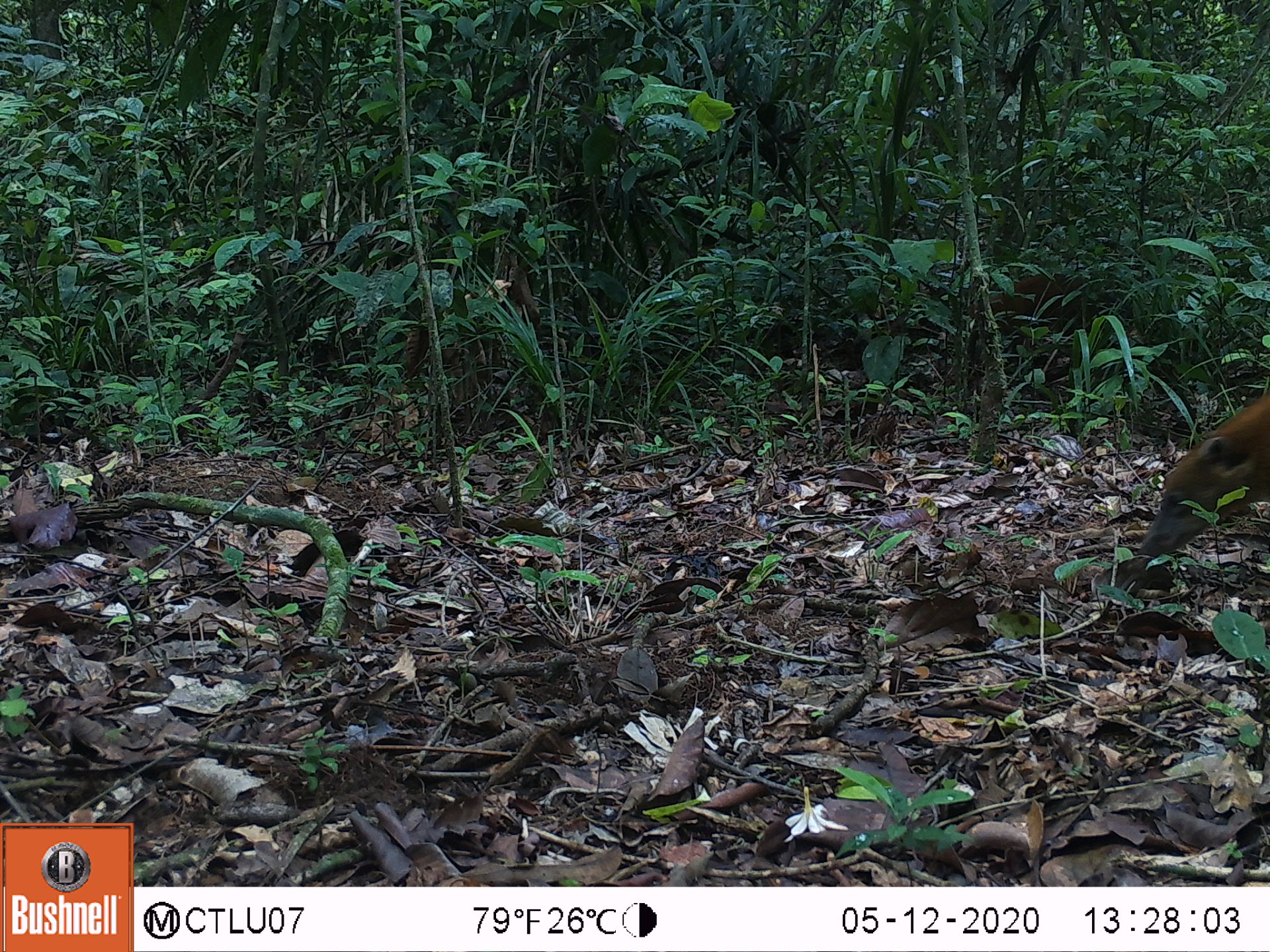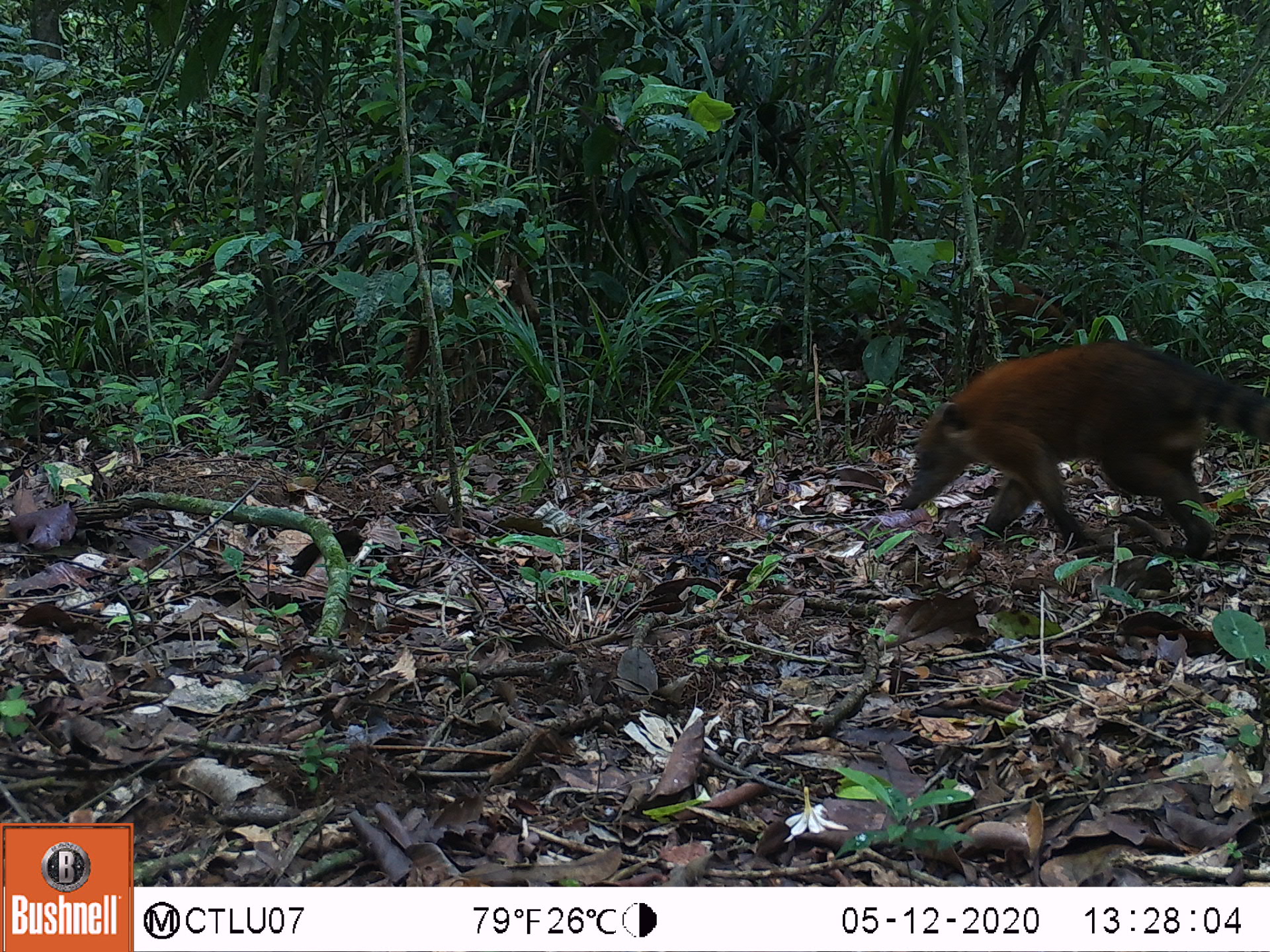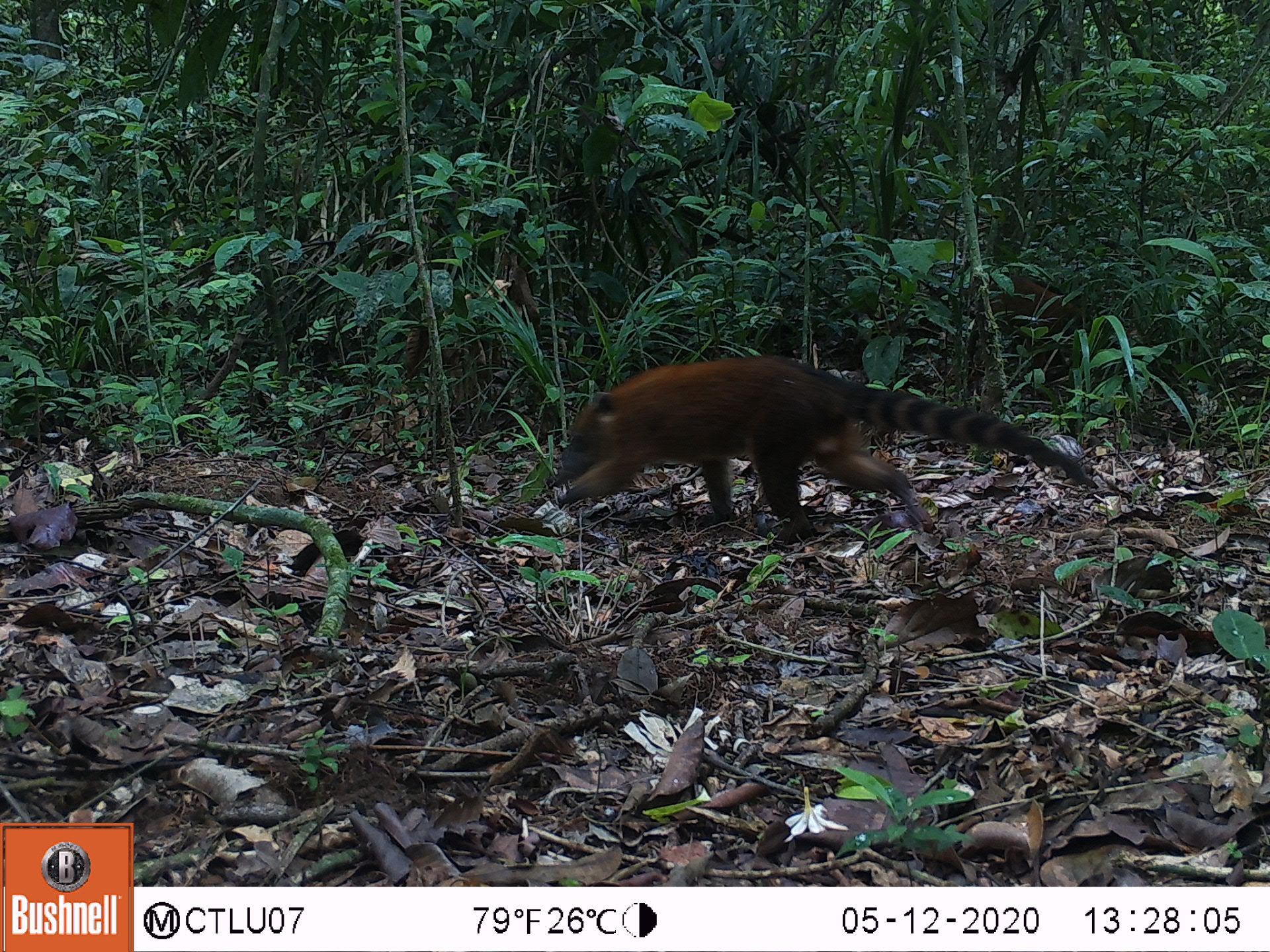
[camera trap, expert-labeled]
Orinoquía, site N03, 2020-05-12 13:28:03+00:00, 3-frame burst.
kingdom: Animalia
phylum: Chordata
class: Mammalia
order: Carnivora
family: Procyonidae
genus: Nasua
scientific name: Nasua nasua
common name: south american coati